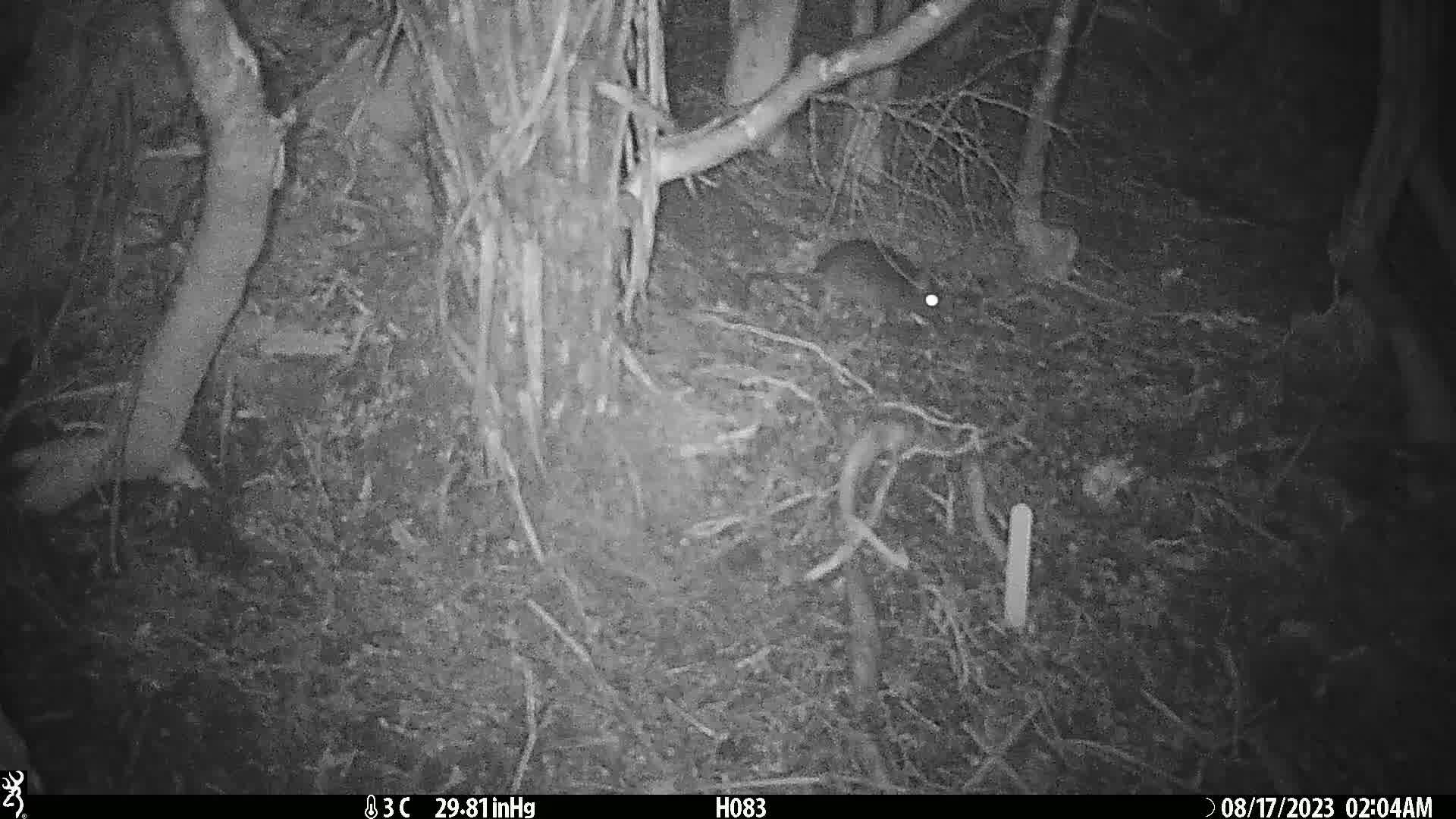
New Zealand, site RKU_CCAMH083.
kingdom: Animalia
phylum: Chordata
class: Mammalia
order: Rodentia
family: Muridae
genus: Rattus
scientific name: Rattus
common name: rat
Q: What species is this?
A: Rat (Rattus).